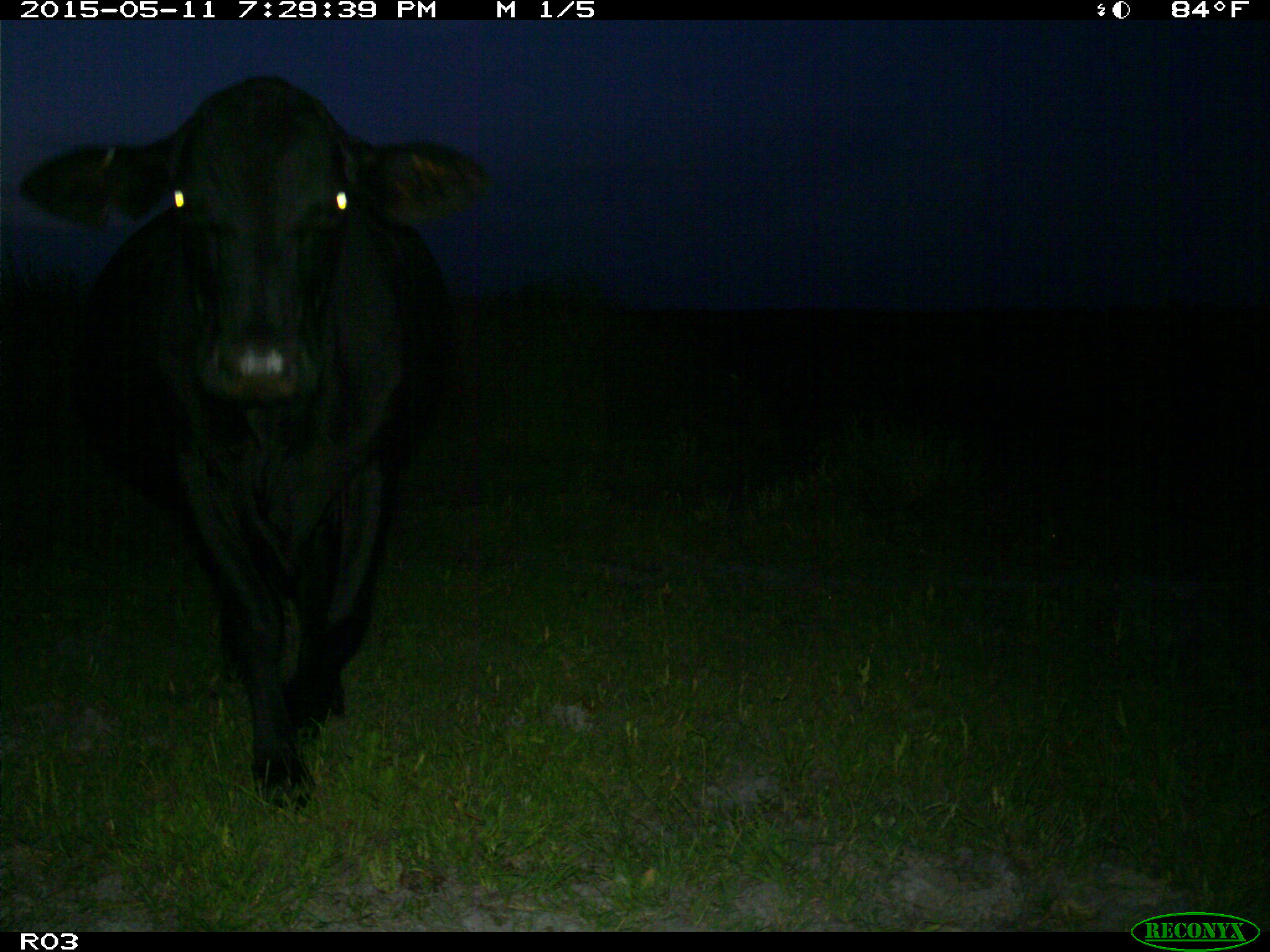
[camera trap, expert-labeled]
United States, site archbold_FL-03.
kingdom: Animalia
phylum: Chordata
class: Mammalia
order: Artiodactyla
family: Bovidae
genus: Bos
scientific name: Bos taurus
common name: domestic cow